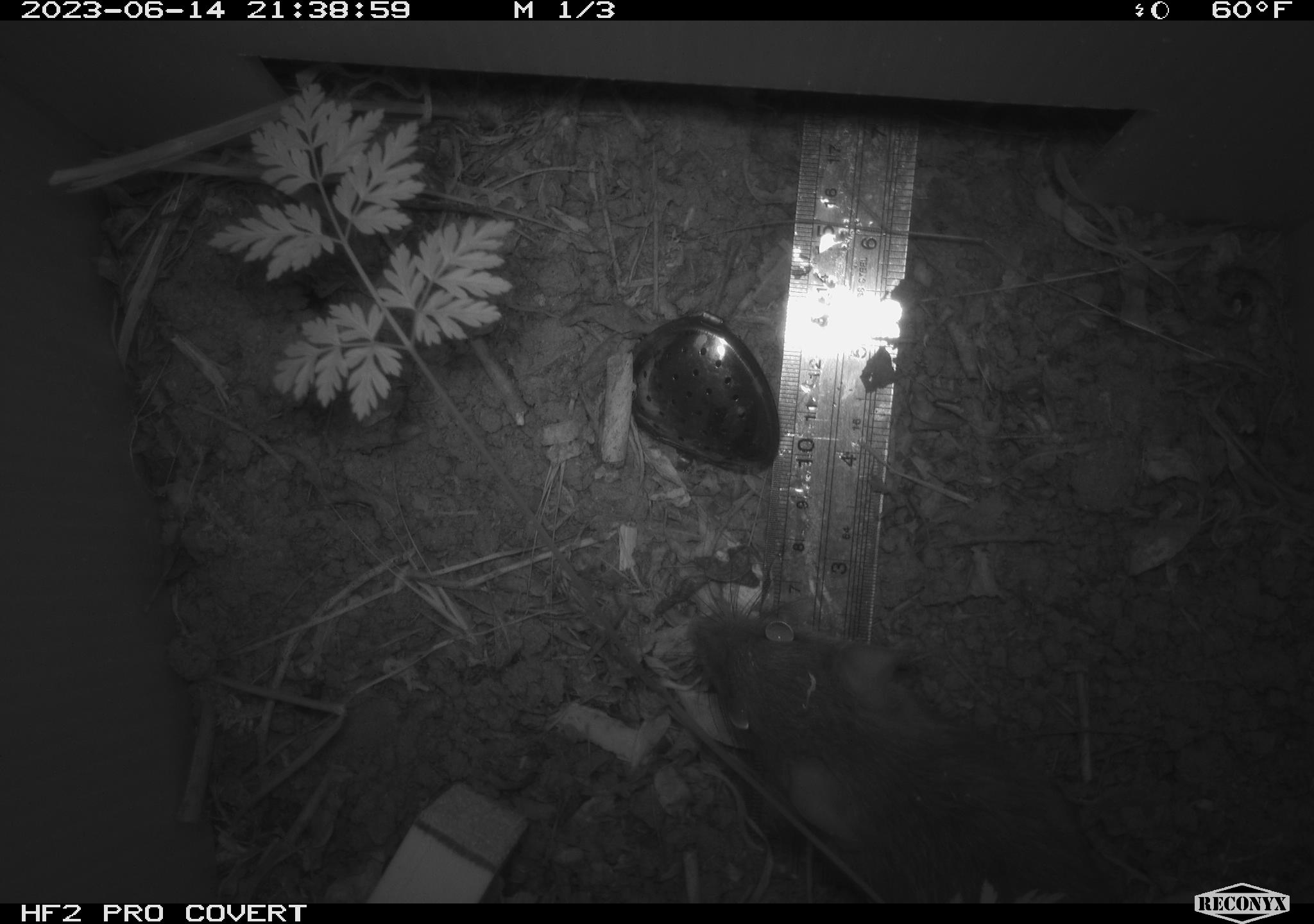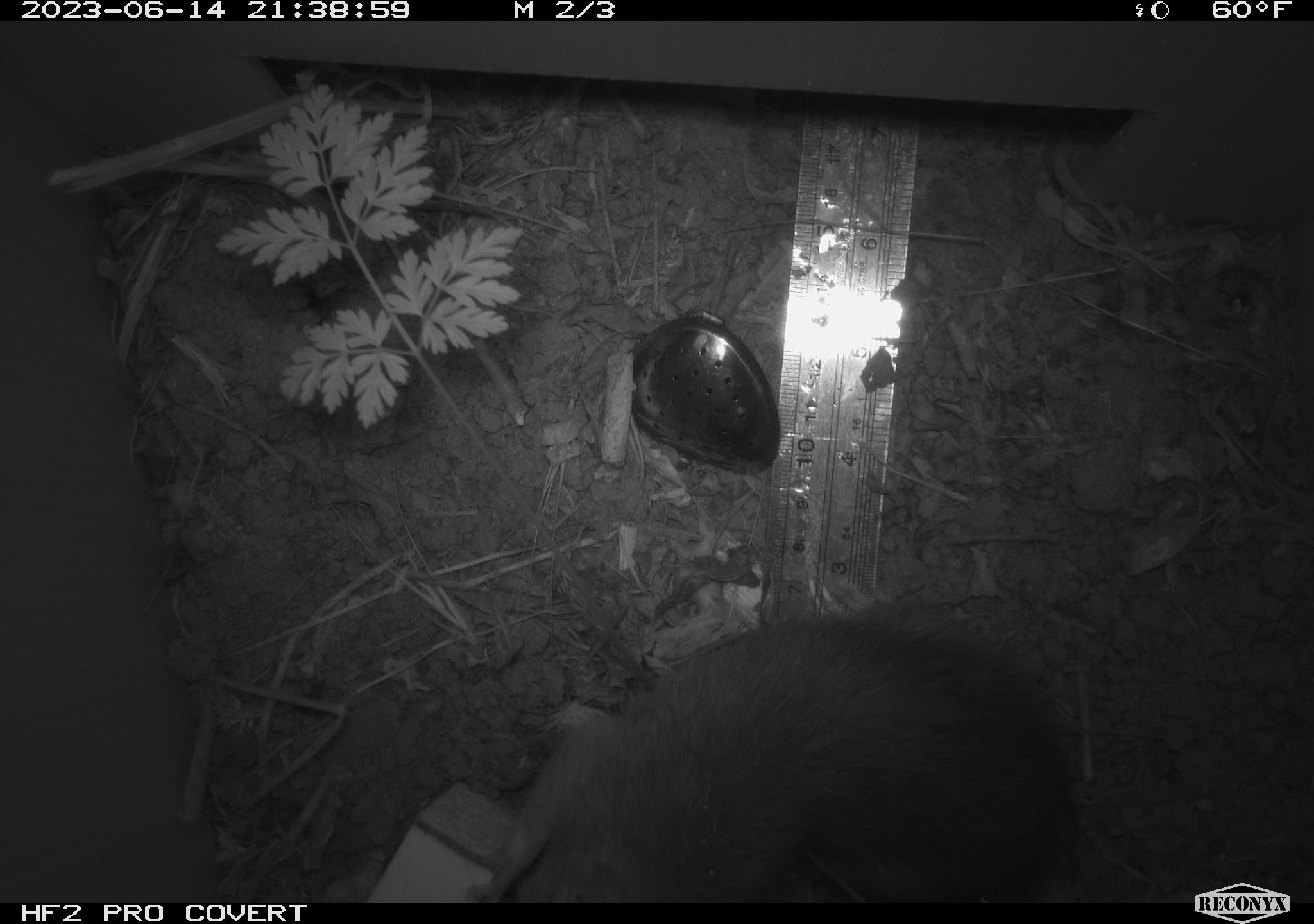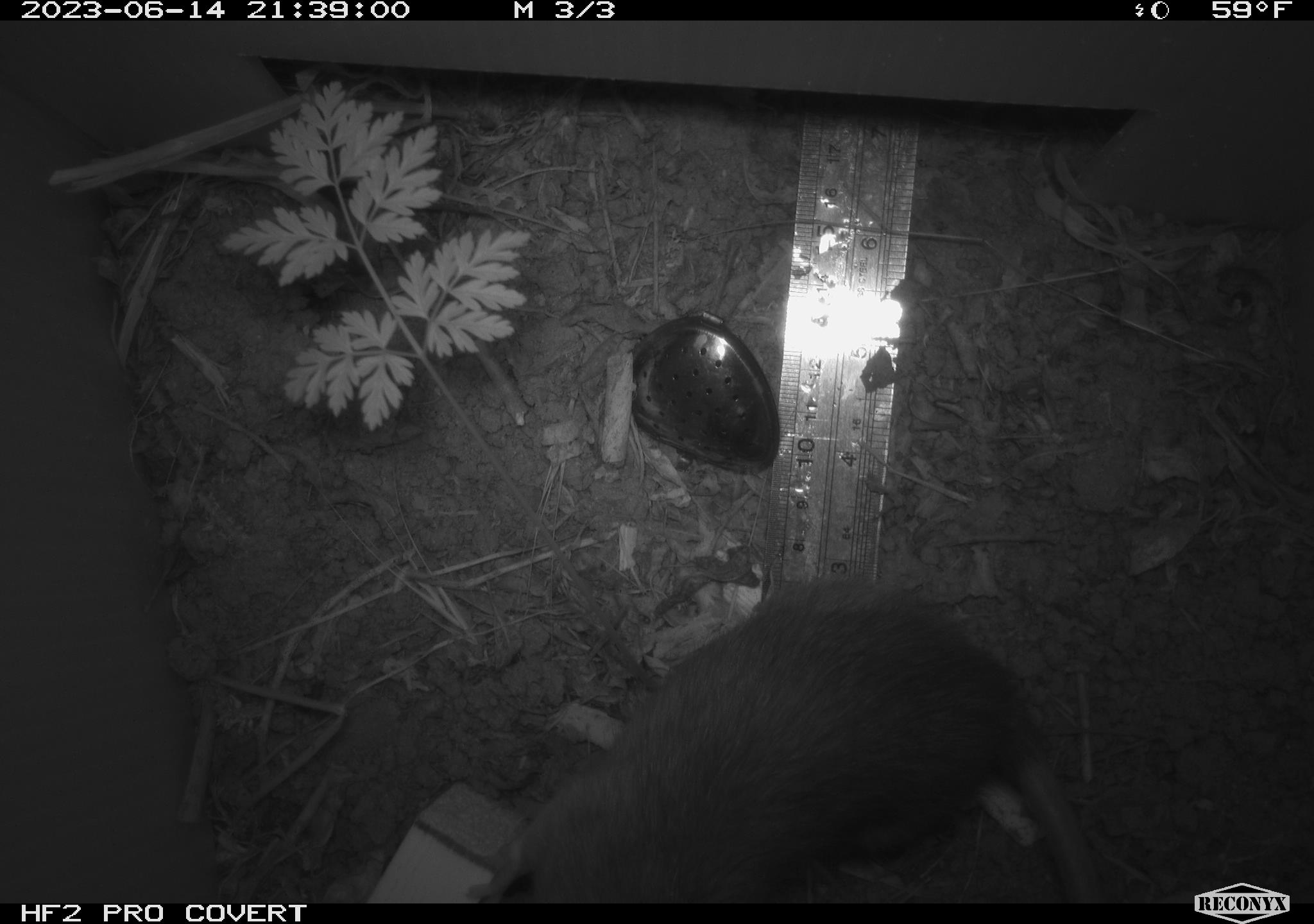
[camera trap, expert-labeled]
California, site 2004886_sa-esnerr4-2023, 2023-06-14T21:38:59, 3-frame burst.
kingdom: Animalia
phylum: Chordata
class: Mammalia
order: Rodentia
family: Muridae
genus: Rattus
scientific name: Rattus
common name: rat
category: rattus species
Rattus species (rat) (Rattus).